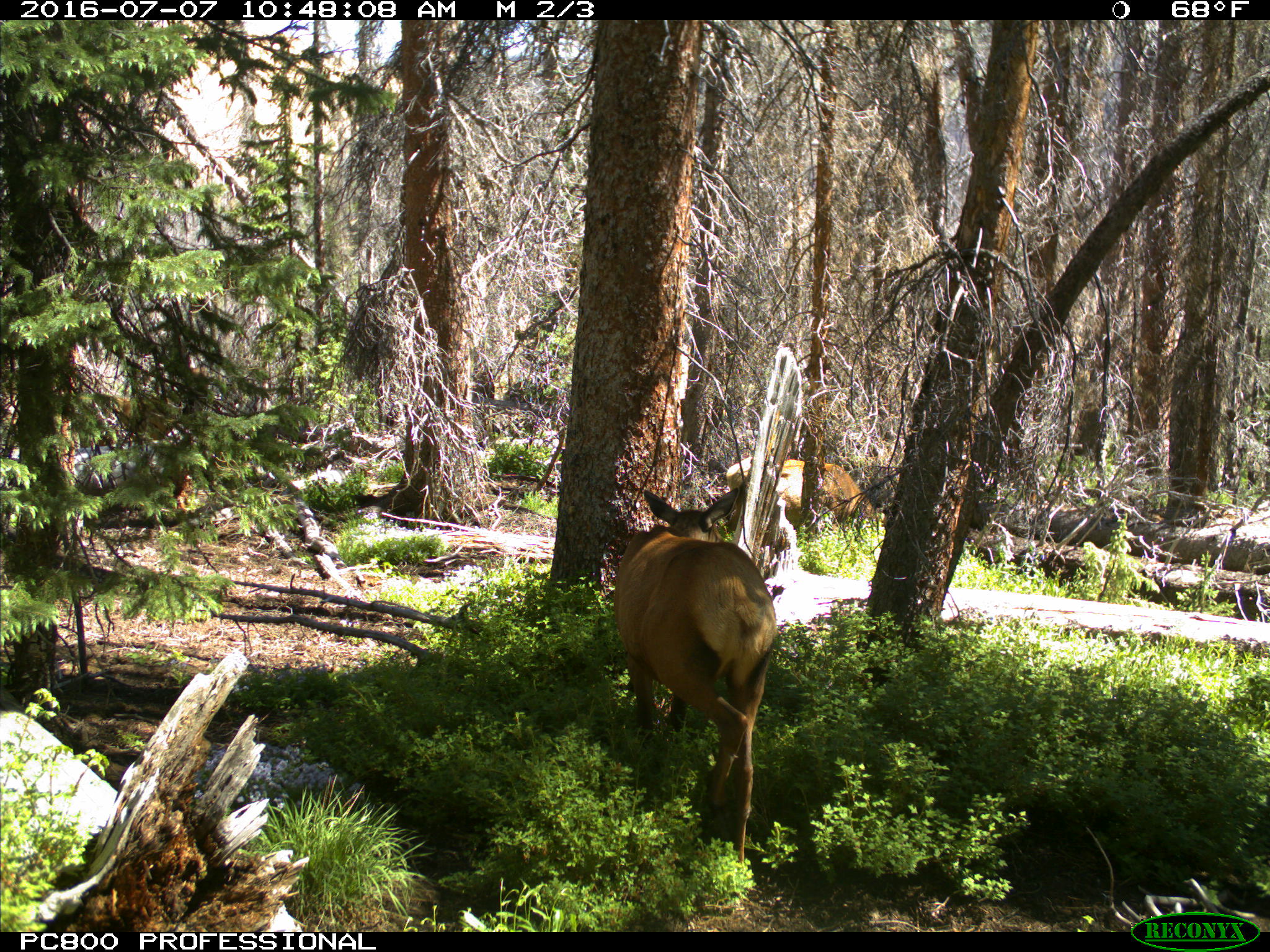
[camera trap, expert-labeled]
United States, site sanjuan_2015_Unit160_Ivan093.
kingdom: Animalia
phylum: Chordata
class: Mammalia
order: Artiodactyla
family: Cervidae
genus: Cervus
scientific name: Cervus elaphus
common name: red deer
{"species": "Cervus elaphus (red deer)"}